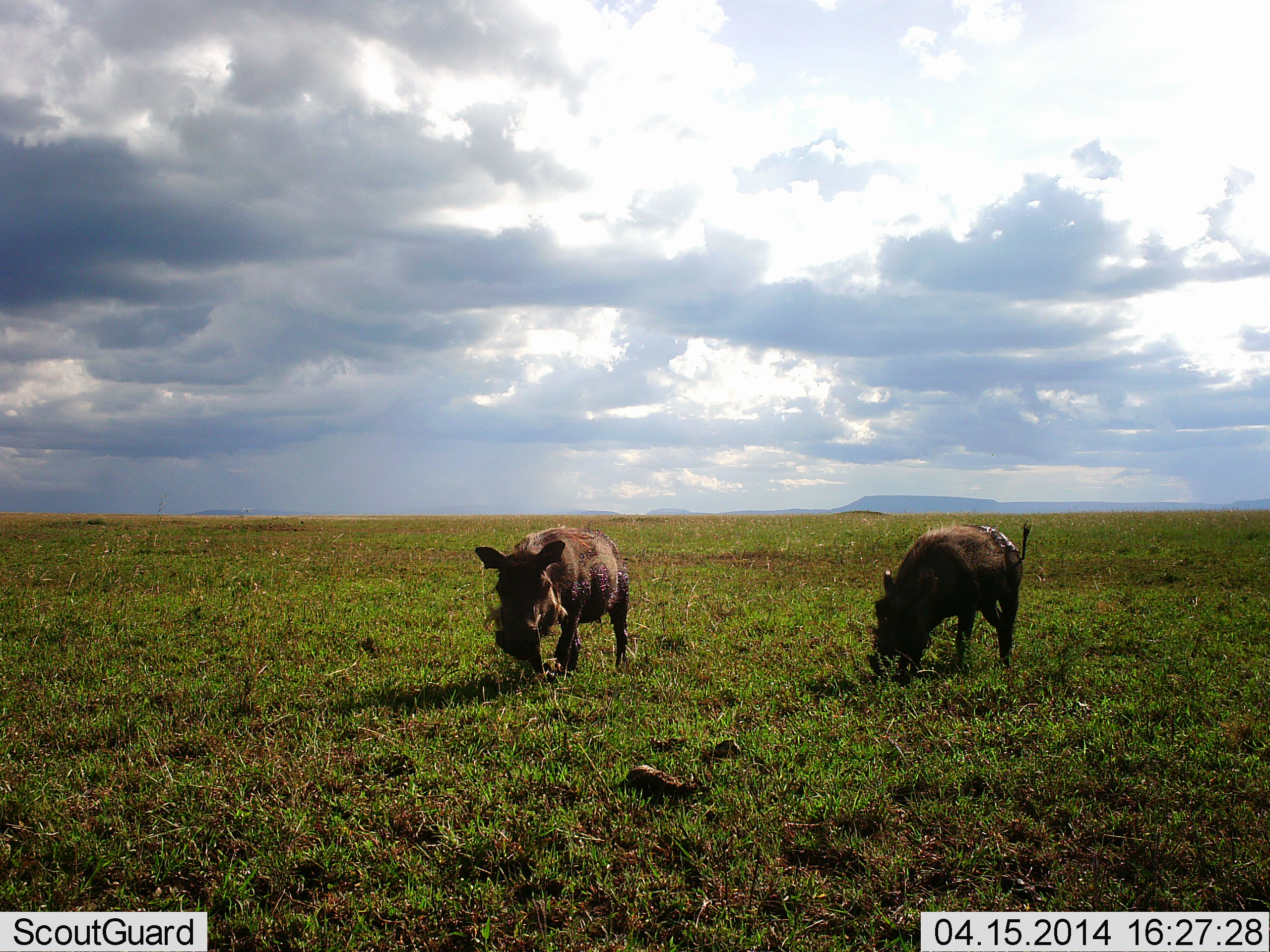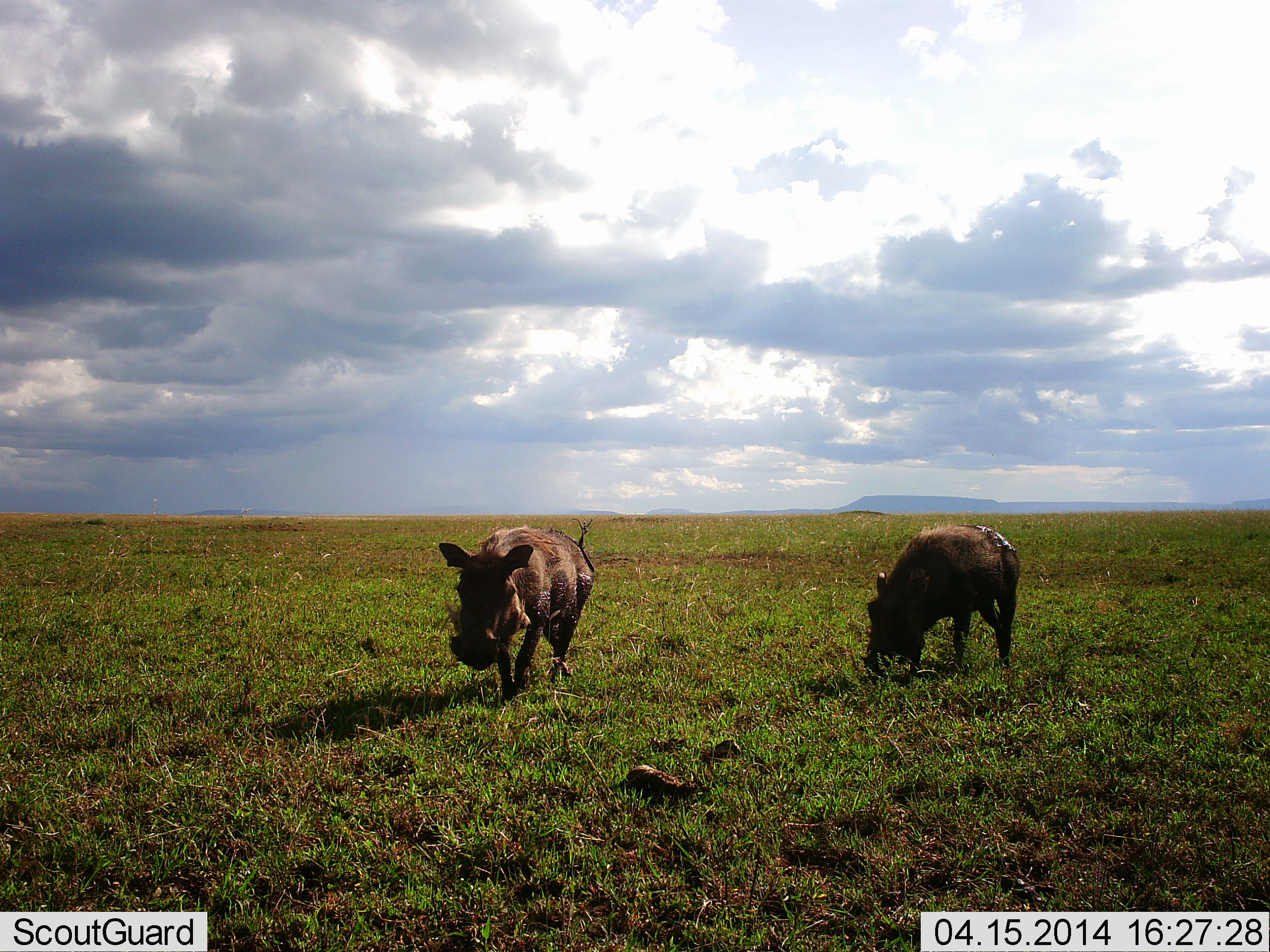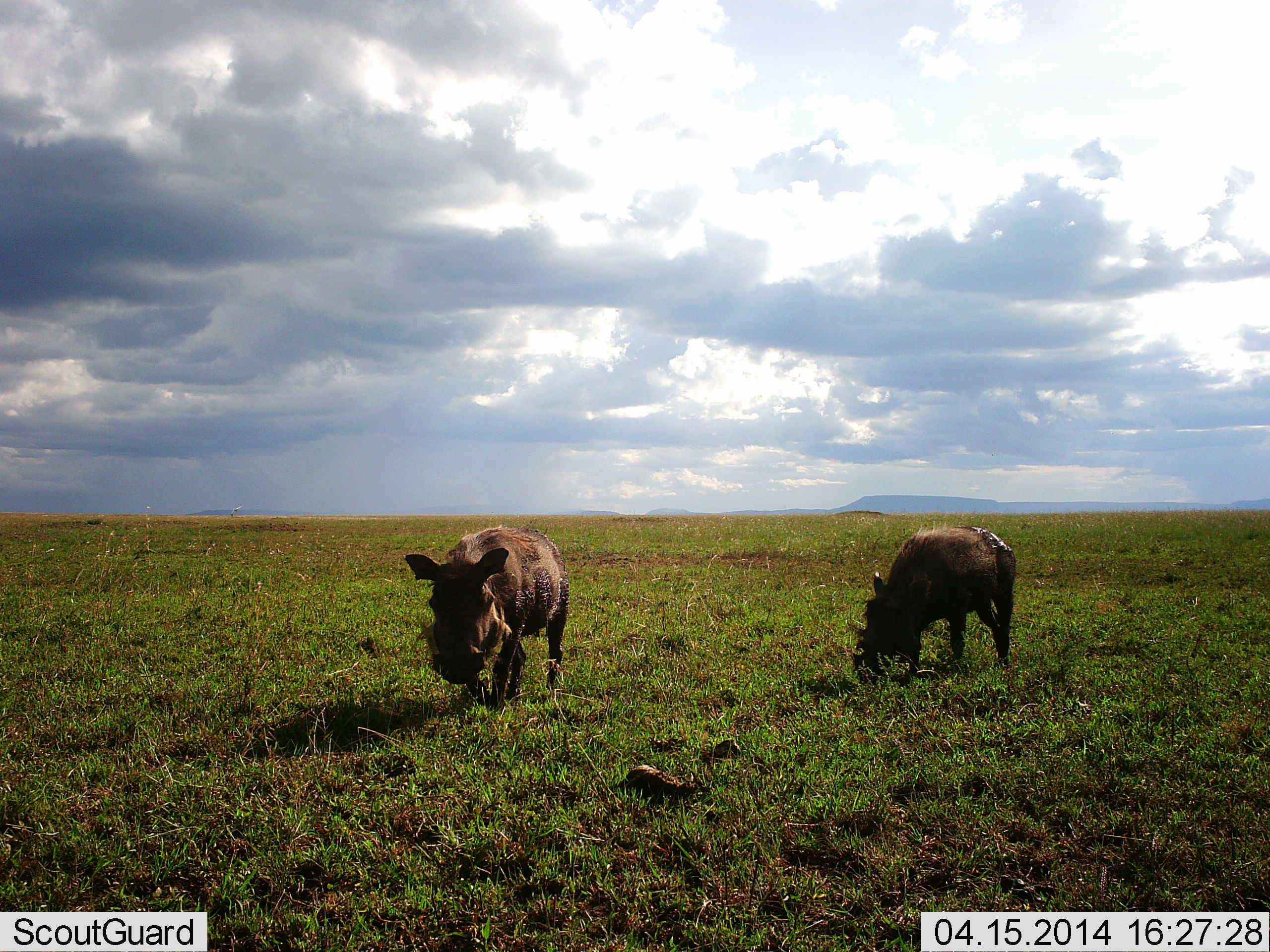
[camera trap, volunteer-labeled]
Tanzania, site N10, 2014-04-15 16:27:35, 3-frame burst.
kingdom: Animalia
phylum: Chordata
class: Mammalia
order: Artiodactyla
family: Suidae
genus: Phacochoerus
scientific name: Phacochoerus africanus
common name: warthog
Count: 2.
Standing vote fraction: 40%.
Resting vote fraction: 0%.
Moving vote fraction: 90%.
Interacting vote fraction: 0%.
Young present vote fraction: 0%.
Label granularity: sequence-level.